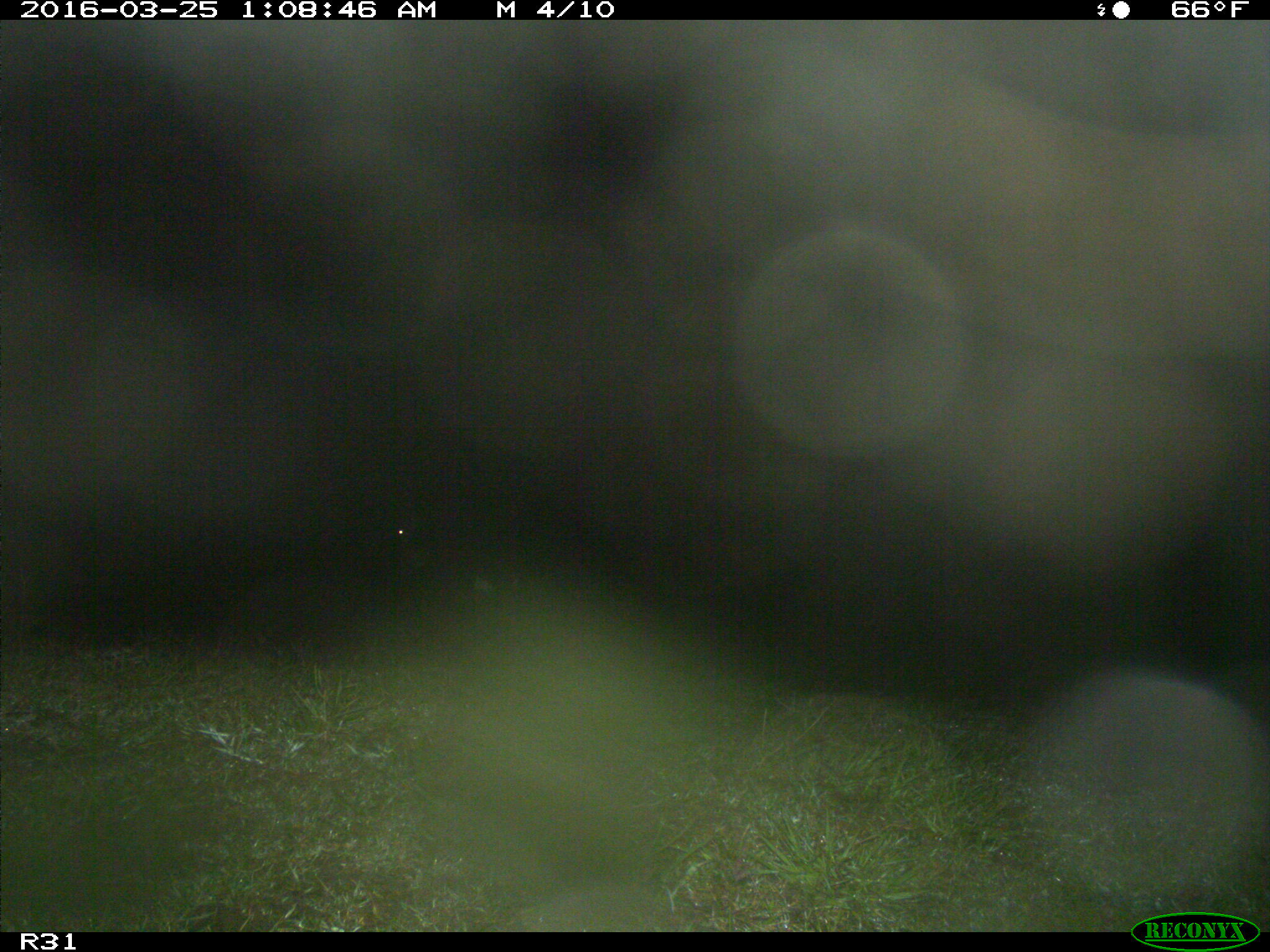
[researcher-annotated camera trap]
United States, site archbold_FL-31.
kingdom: Animalia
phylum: Chordata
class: Mammalia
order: Artiodactyla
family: Bovidae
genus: Bos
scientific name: Bos taurus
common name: domestic cow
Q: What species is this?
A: Bos taurus (domestic cow).